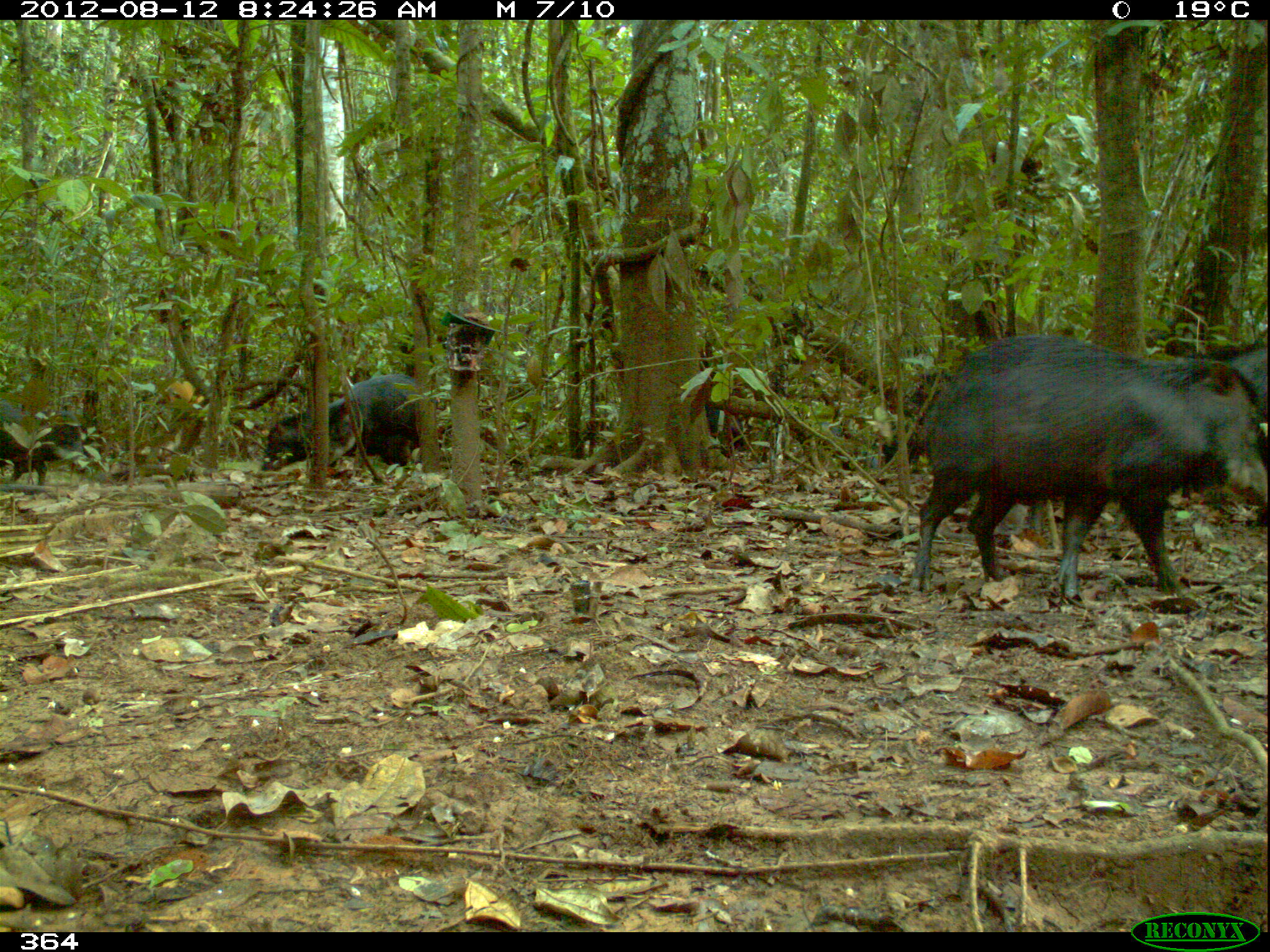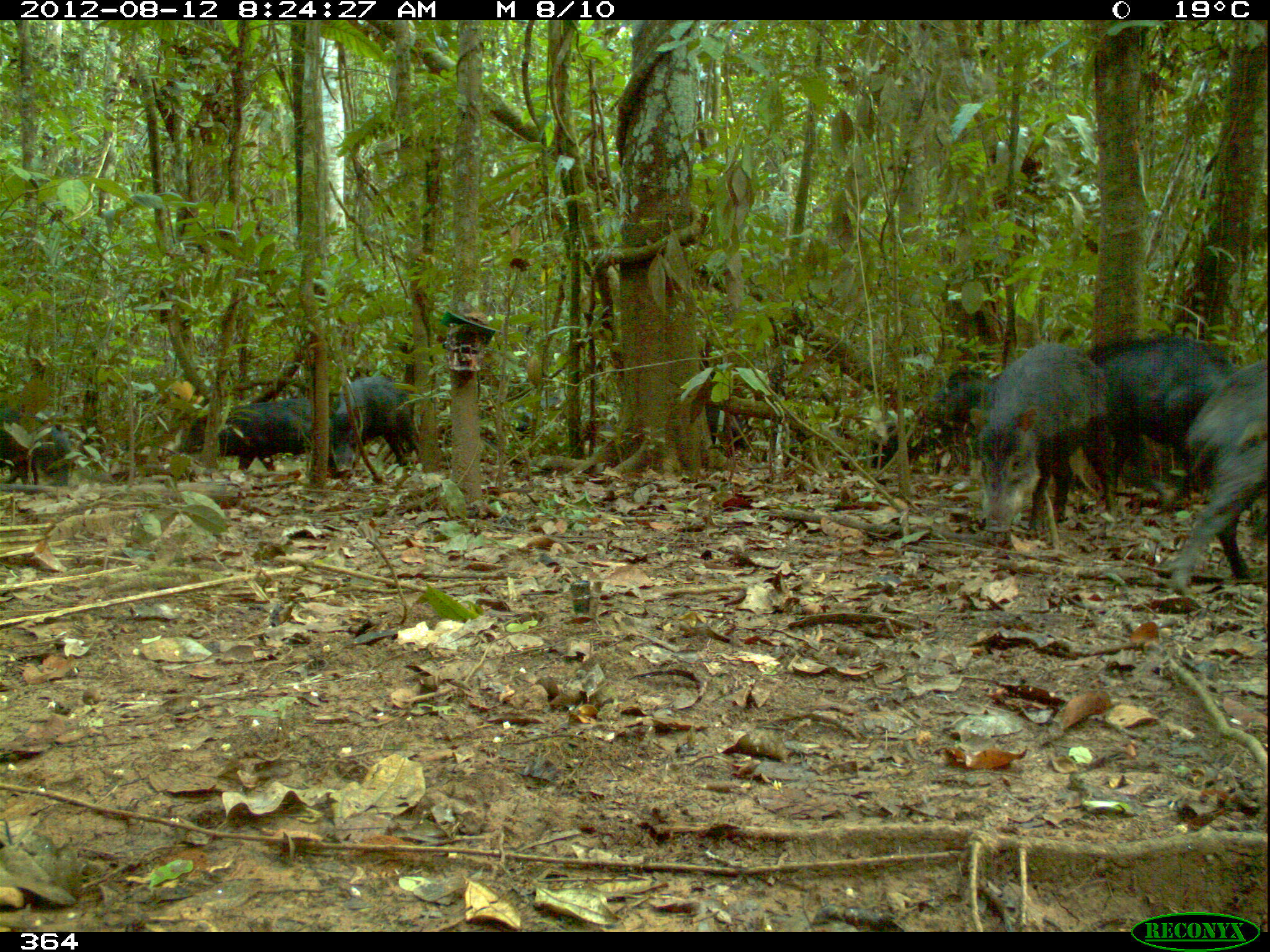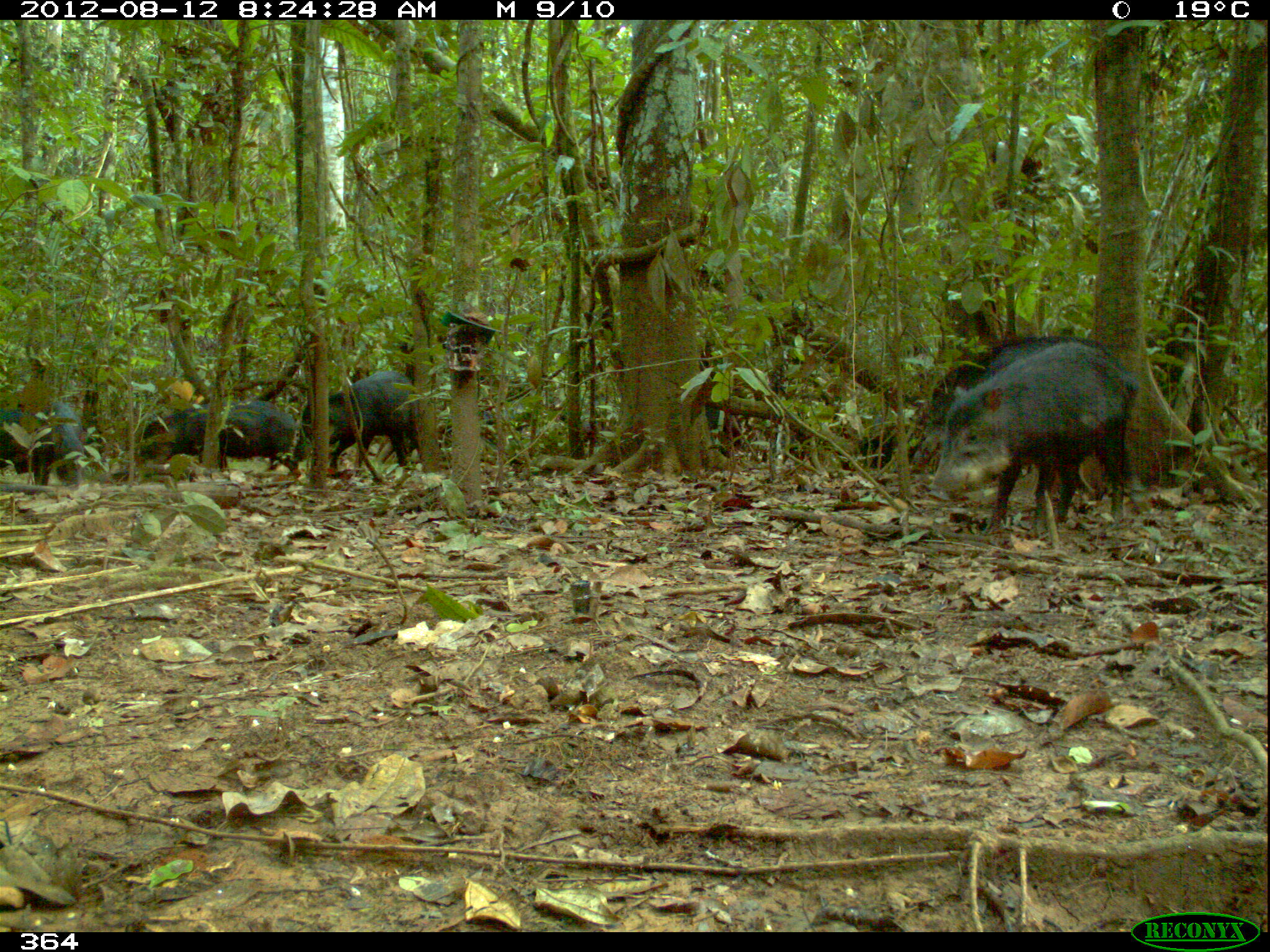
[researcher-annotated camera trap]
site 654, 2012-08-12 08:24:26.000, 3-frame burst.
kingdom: Animalia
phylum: Chordata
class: Mammalia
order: Artiodactyla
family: Tayassuidae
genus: Tayassu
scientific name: Tayassu pecari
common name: white-lipped peccary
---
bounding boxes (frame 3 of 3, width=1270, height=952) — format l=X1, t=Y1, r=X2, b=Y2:
tayassu pecari: l=934, t=339, r=1141, b=539; l=910, t=334, r=1081, b=471; l=291, t=370, r=415, b=484; l=128, t=402, r=301, b=475; l=0, t=404, r=86, b=490; l=698, t=356, r=751, b=460; l=859, t=420, r=904, b=473